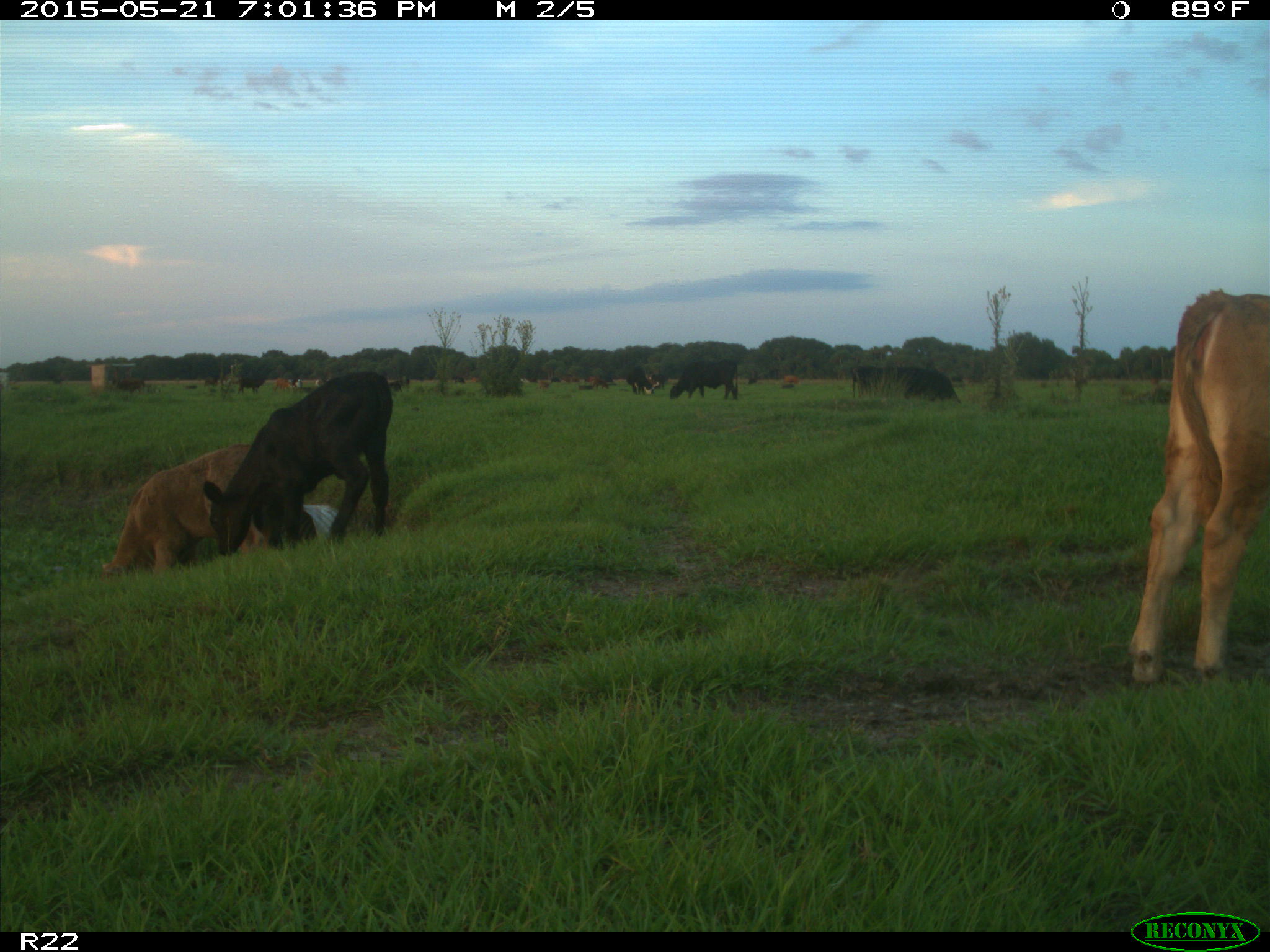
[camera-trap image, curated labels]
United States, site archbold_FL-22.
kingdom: Animalia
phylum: Chordata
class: Mammalia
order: Artiodactyla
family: Bovidae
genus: Bos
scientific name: Bos taurus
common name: domestic cow